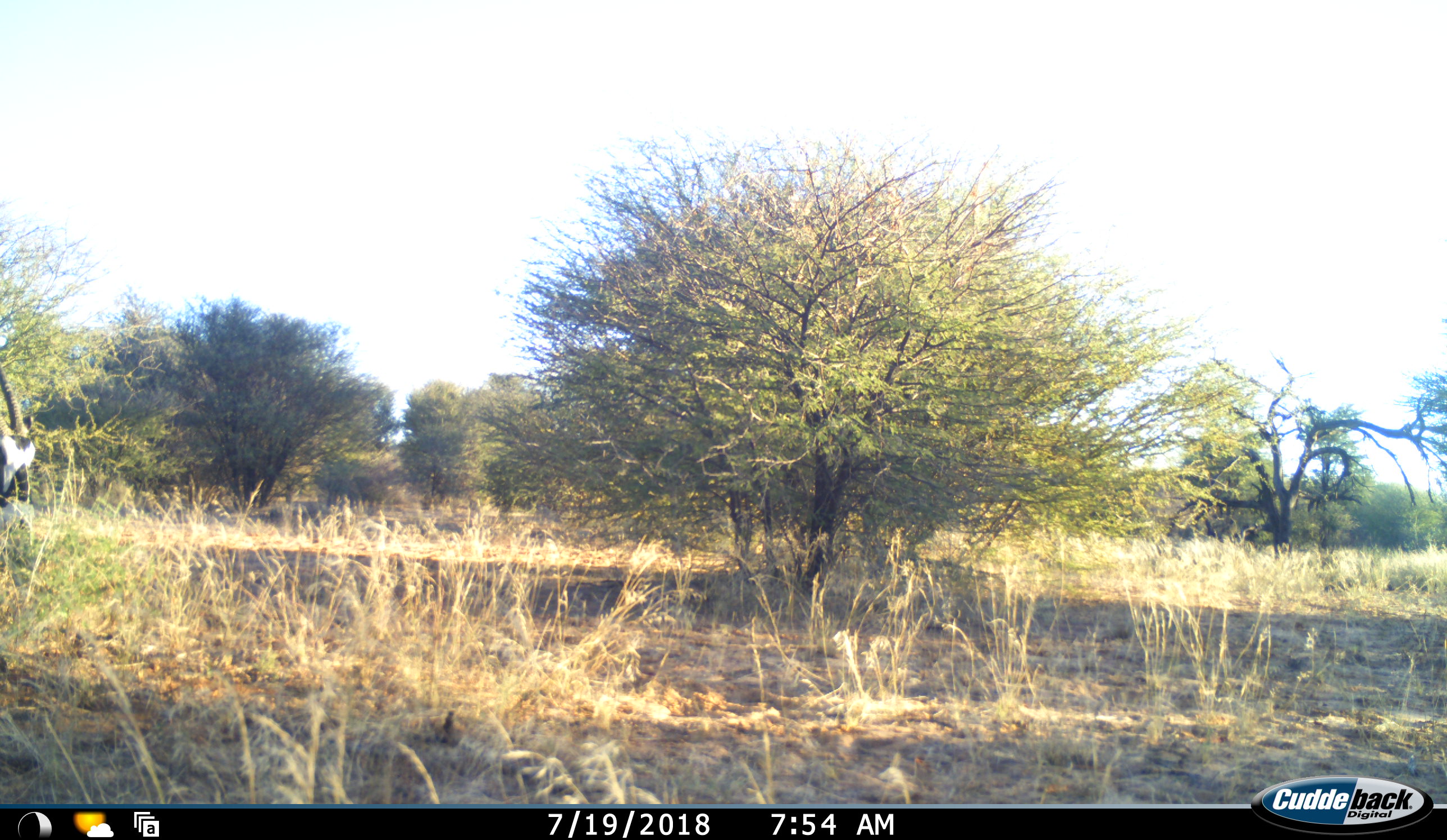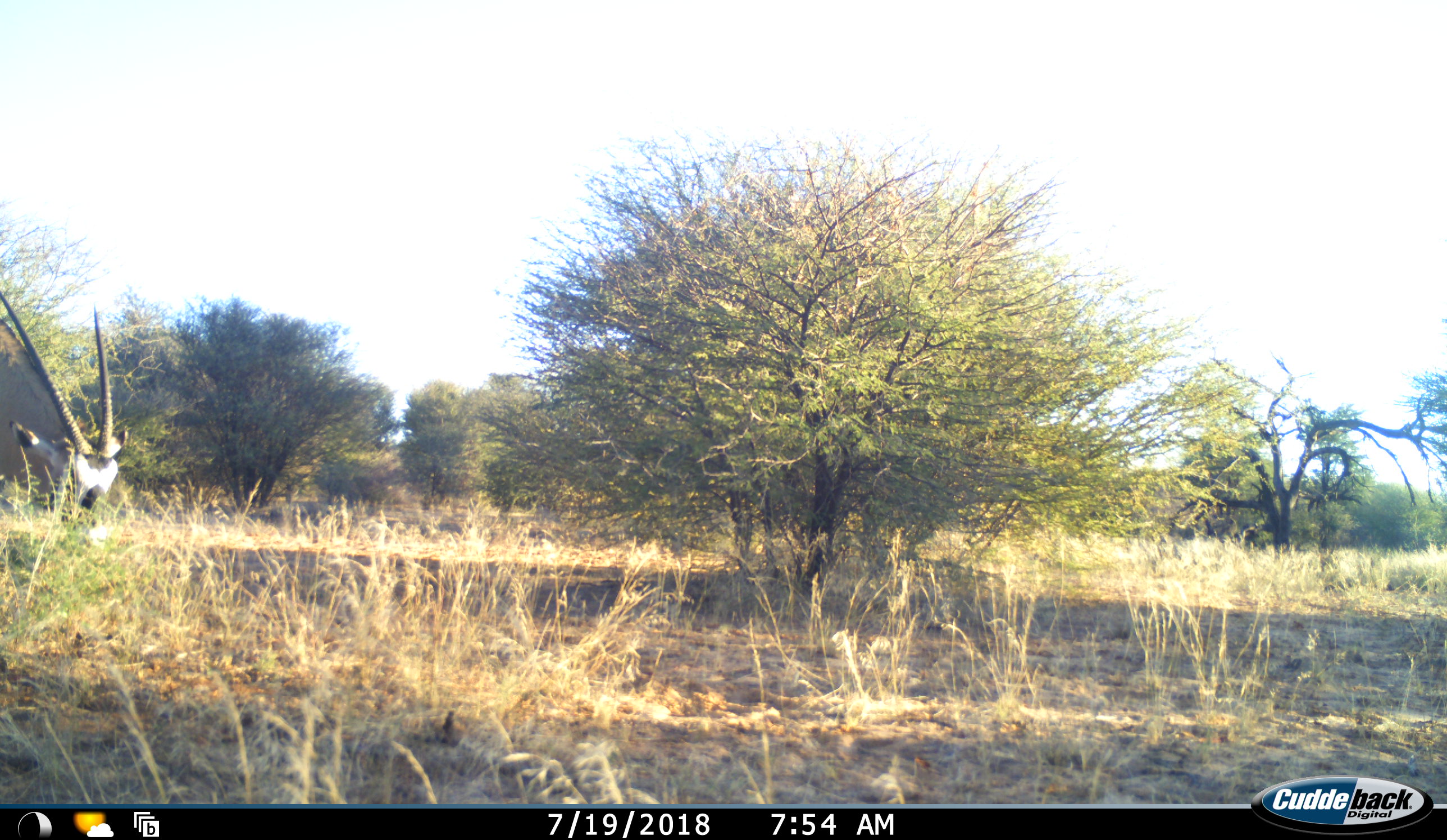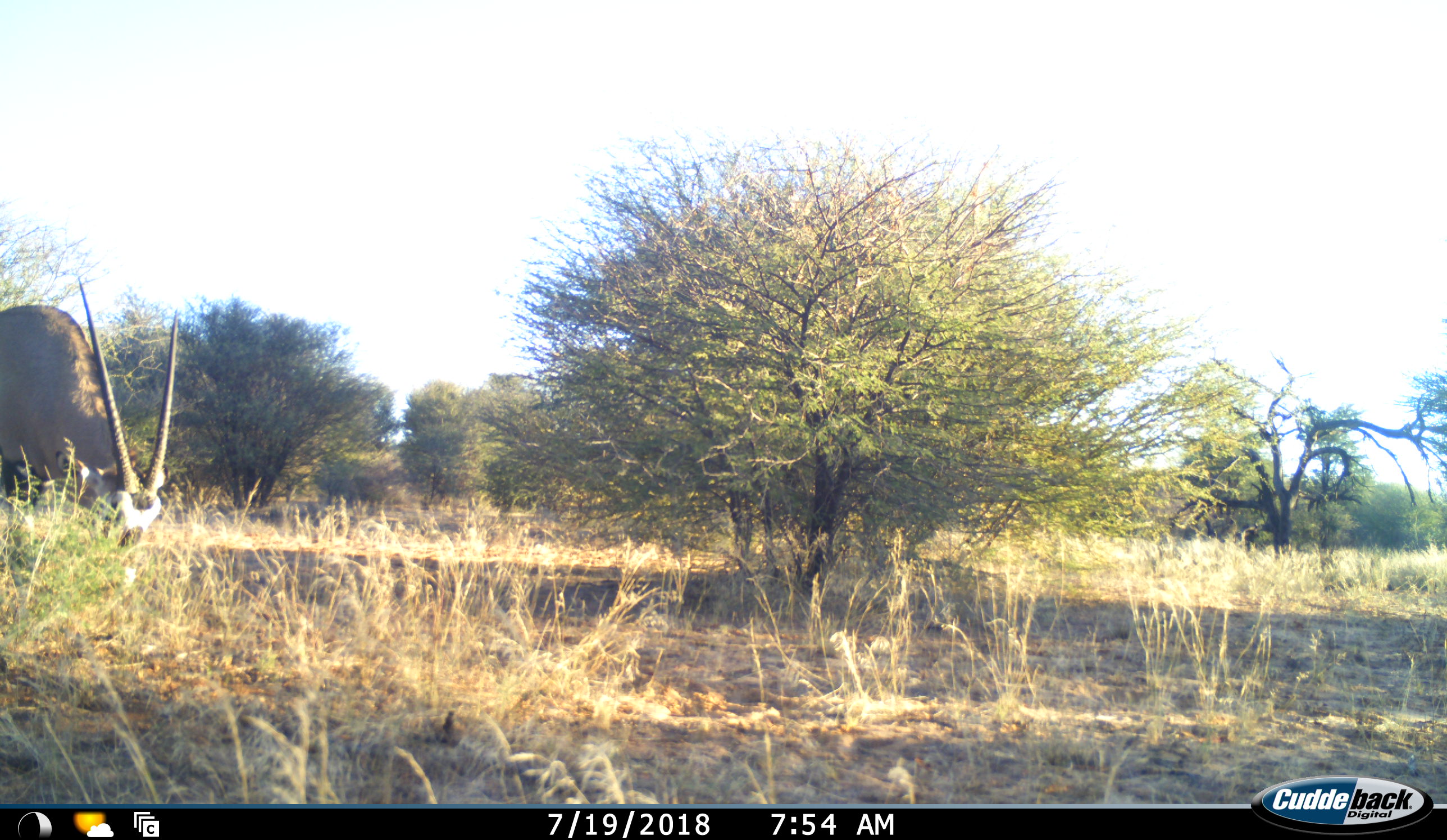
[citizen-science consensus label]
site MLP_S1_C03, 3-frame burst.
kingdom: Animalia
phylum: Chordata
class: Mammalia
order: Artiodactyla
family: Bovidae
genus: Oryx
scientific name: Oryx gazella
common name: gemsbok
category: oryx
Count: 1.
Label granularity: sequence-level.